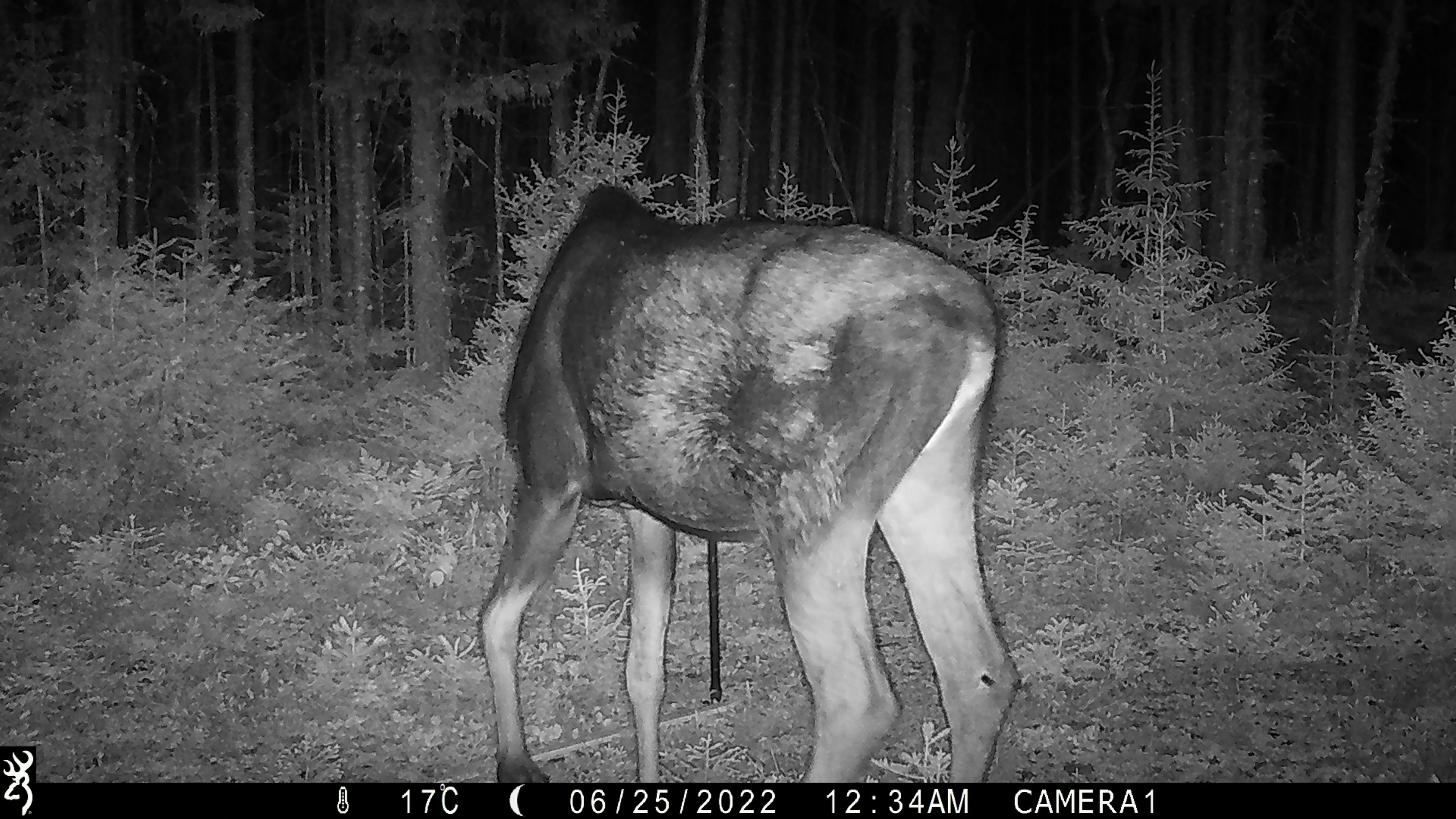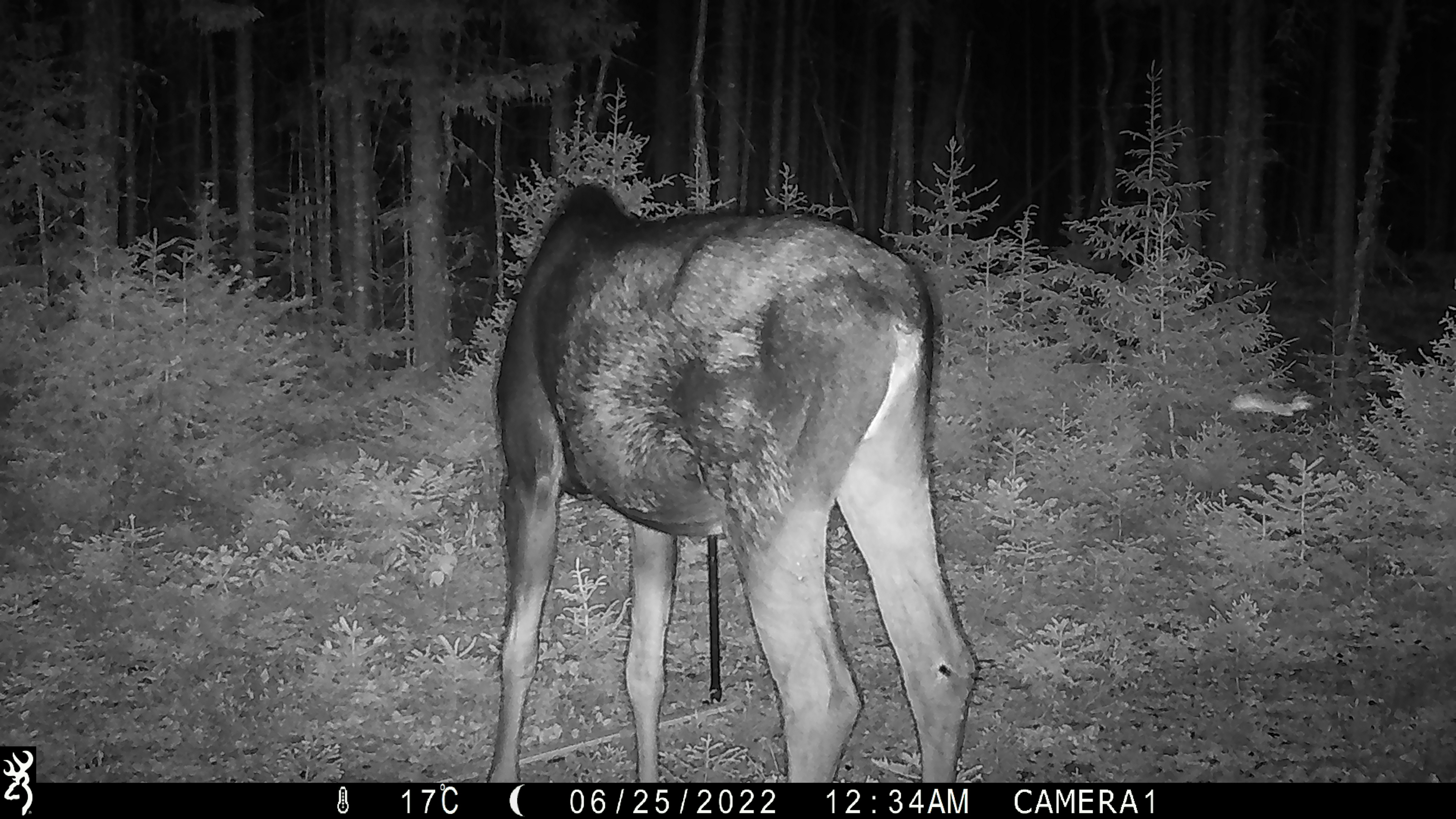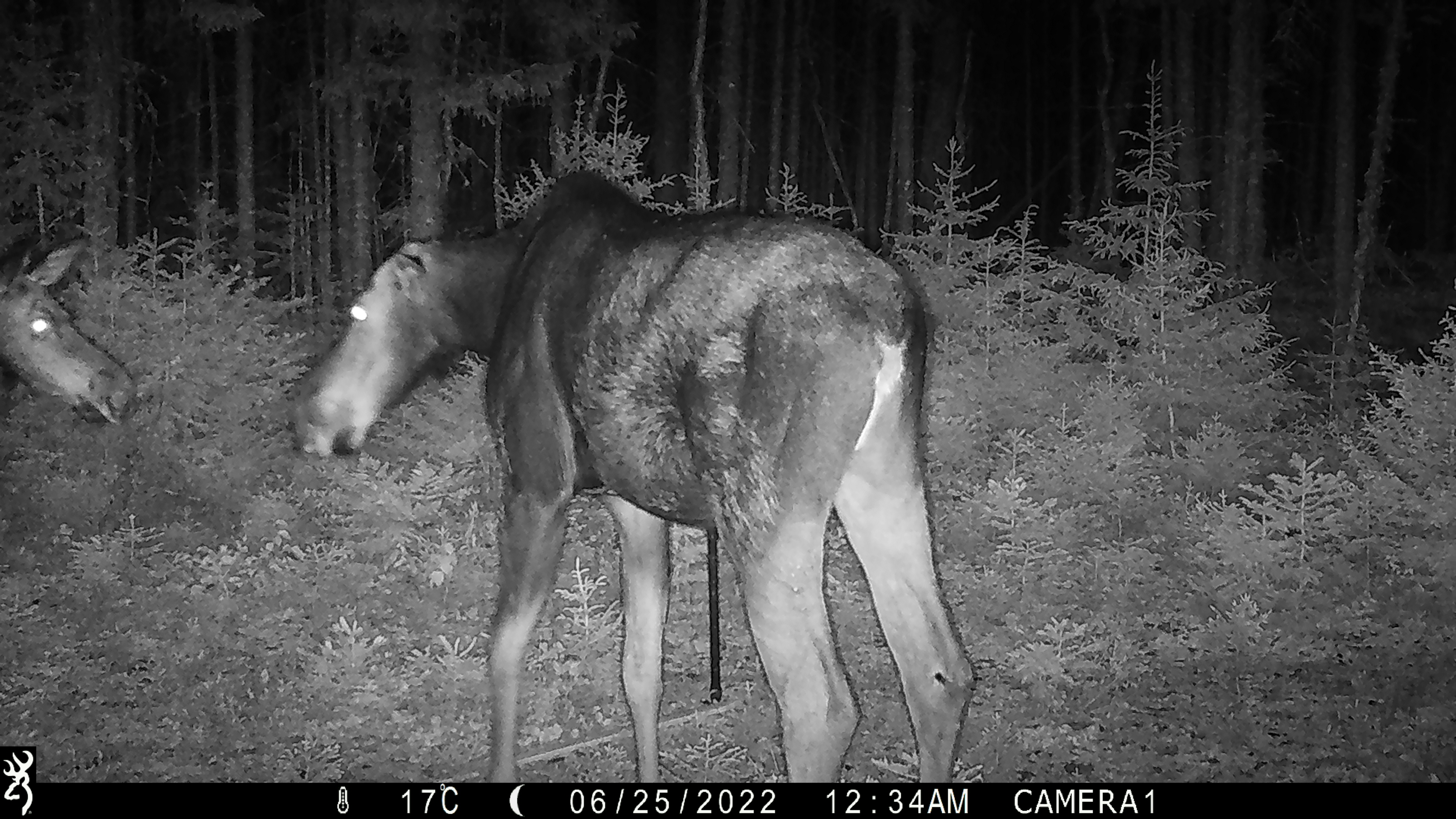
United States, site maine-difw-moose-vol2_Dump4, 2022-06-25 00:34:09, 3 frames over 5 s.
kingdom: Animalia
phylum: Chordata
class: Mammalia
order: Artiodactyla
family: Cervidae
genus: Alces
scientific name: Alces alces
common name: moose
Moose (Alces alces).